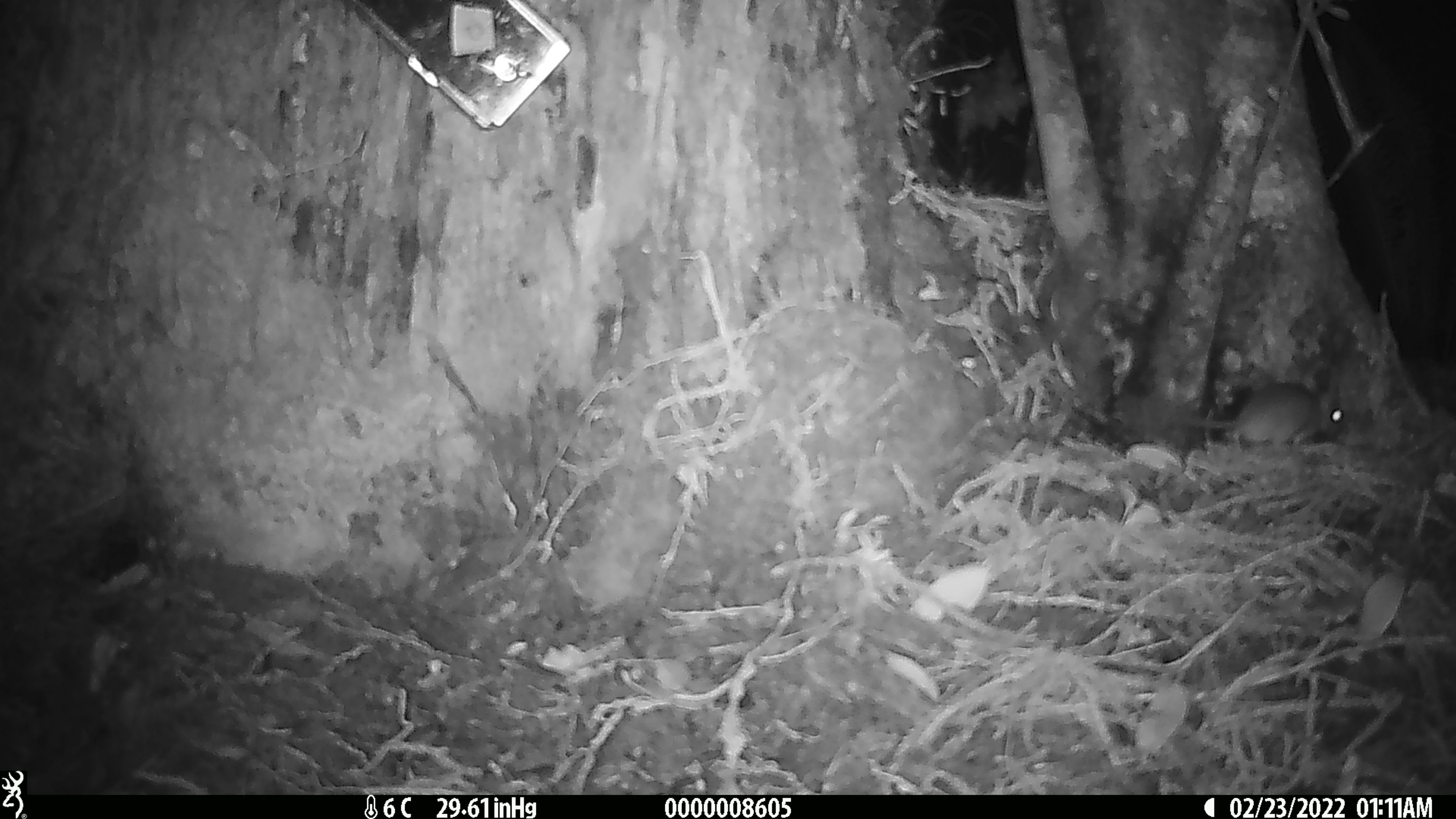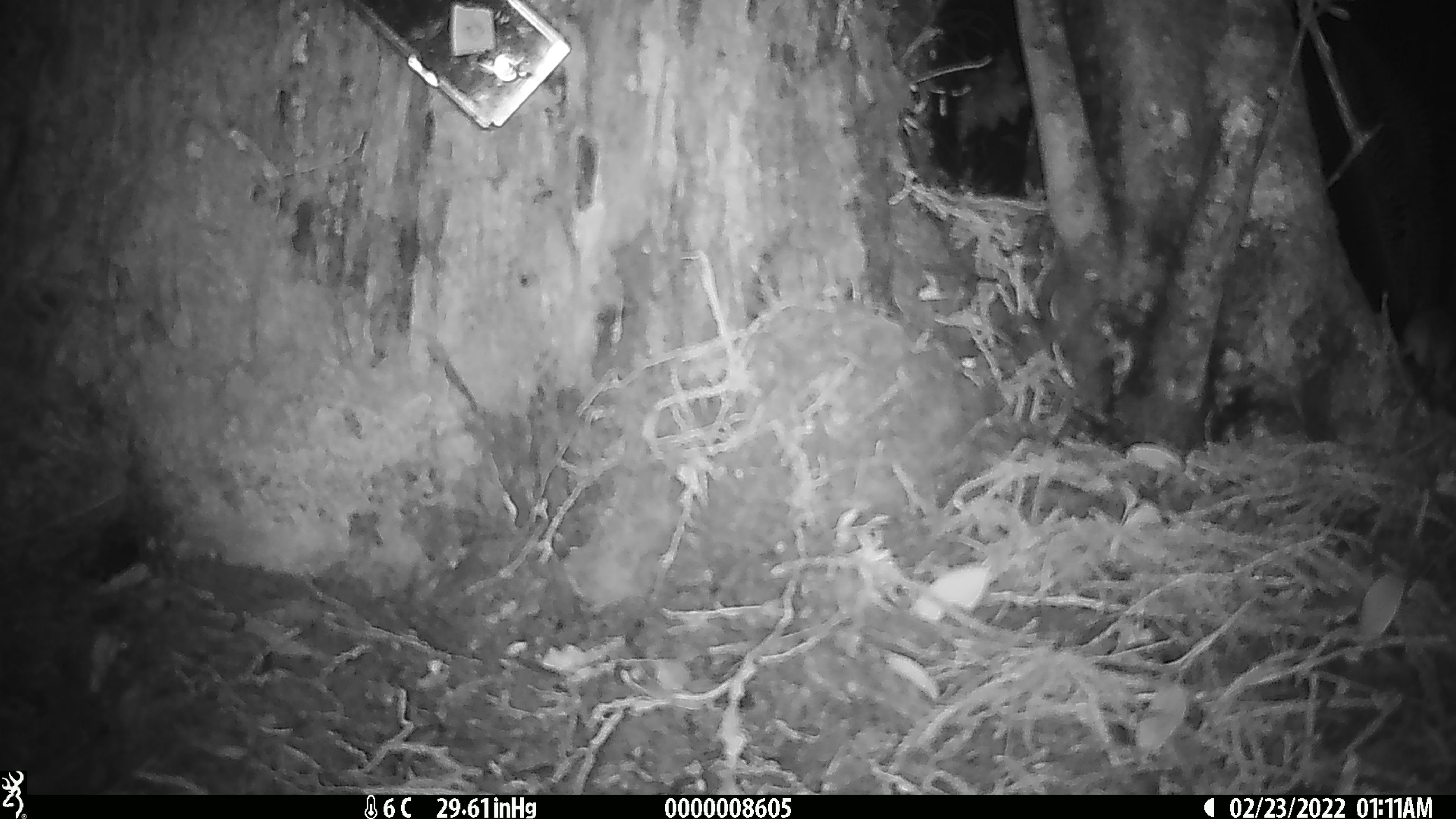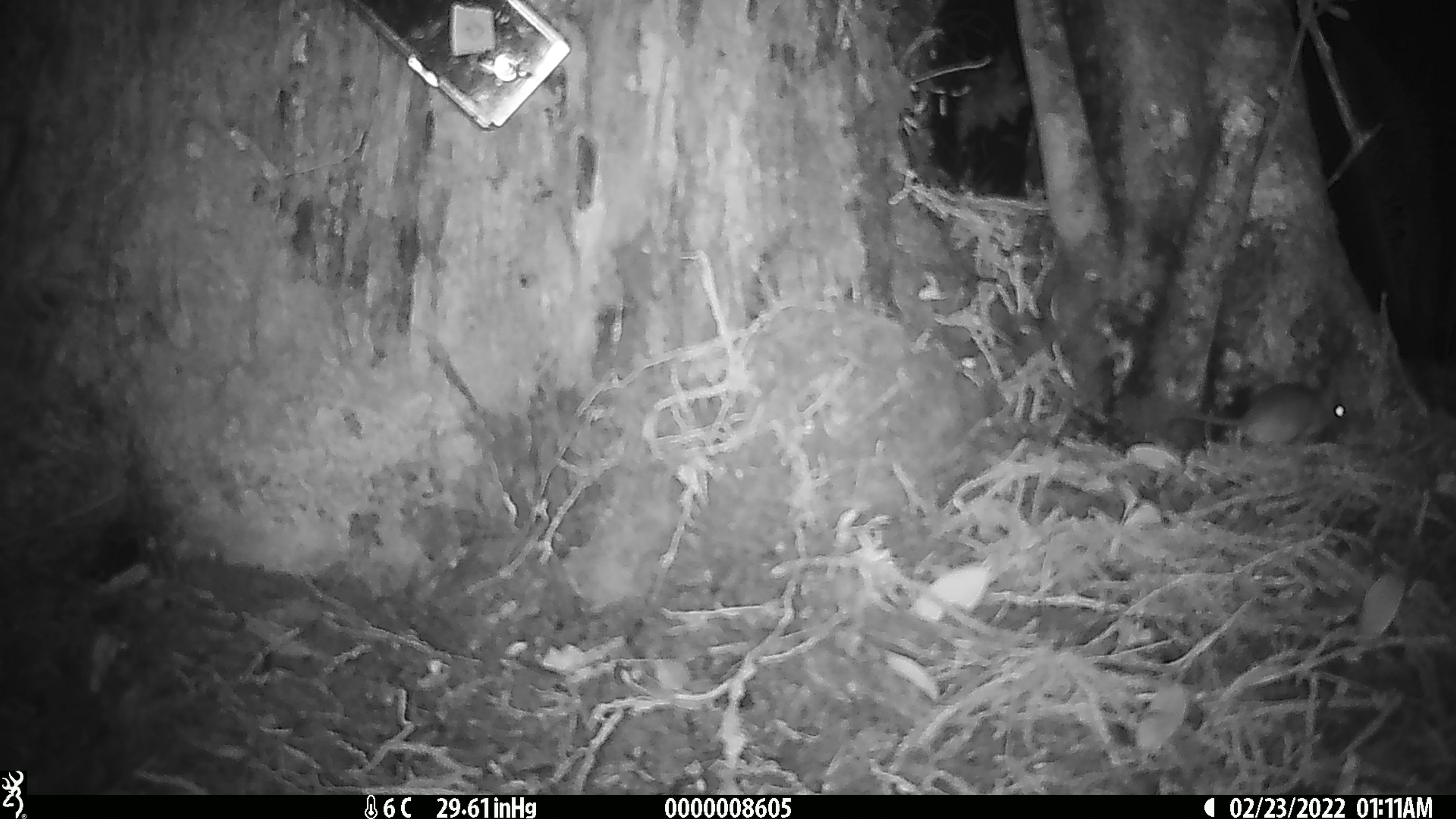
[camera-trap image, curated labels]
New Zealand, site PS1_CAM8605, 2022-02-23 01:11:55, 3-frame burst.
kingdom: Animalia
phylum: Chordata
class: Mammalia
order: Rodentia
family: Muridae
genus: Mus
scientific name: Mus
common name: mouse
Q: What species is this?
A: Mouse (Mus).